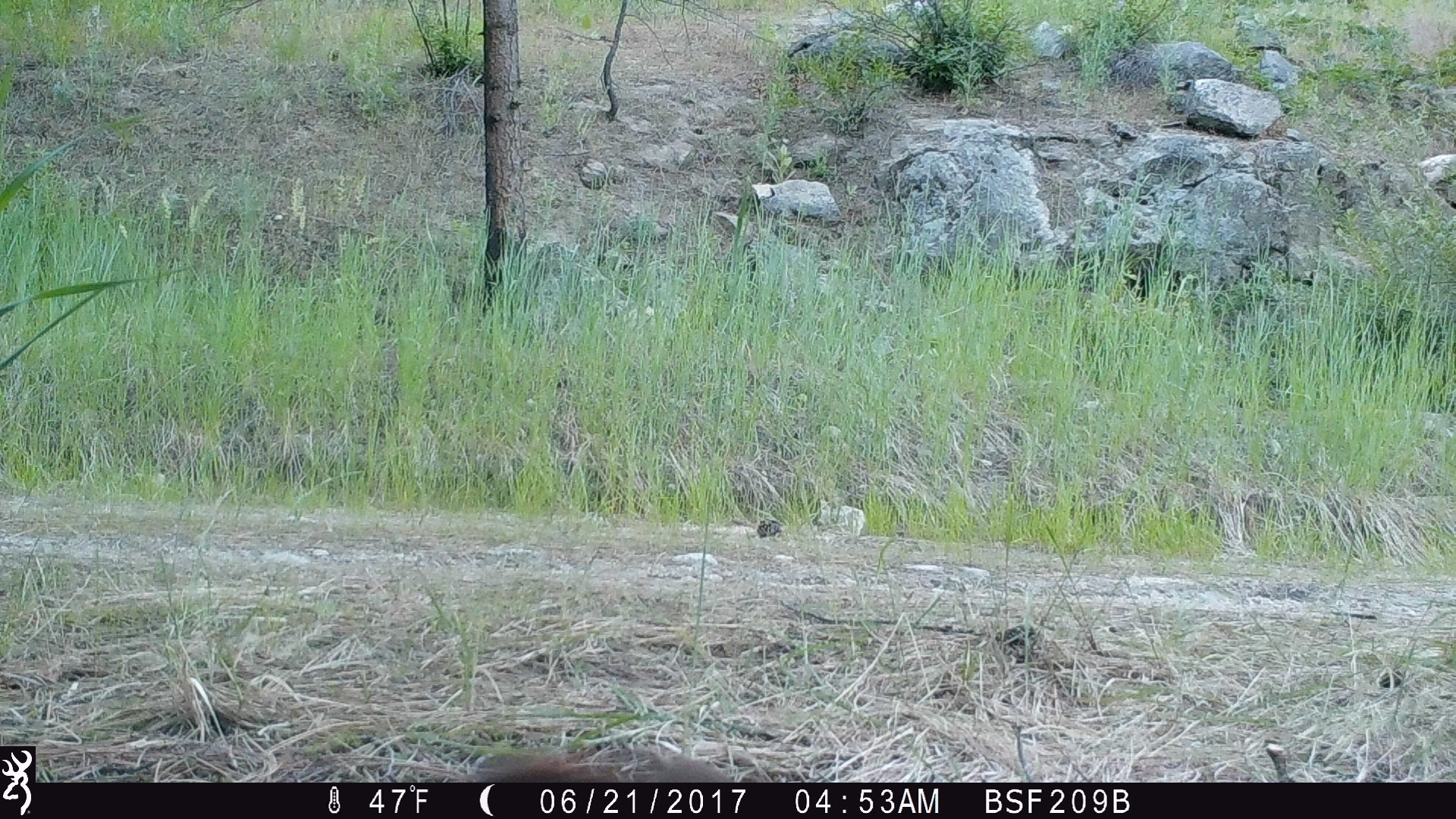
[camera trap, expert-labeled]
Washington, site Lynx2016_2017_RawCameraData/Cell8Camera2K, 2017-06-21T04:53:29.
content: unidentified animal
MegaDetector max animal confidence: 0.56